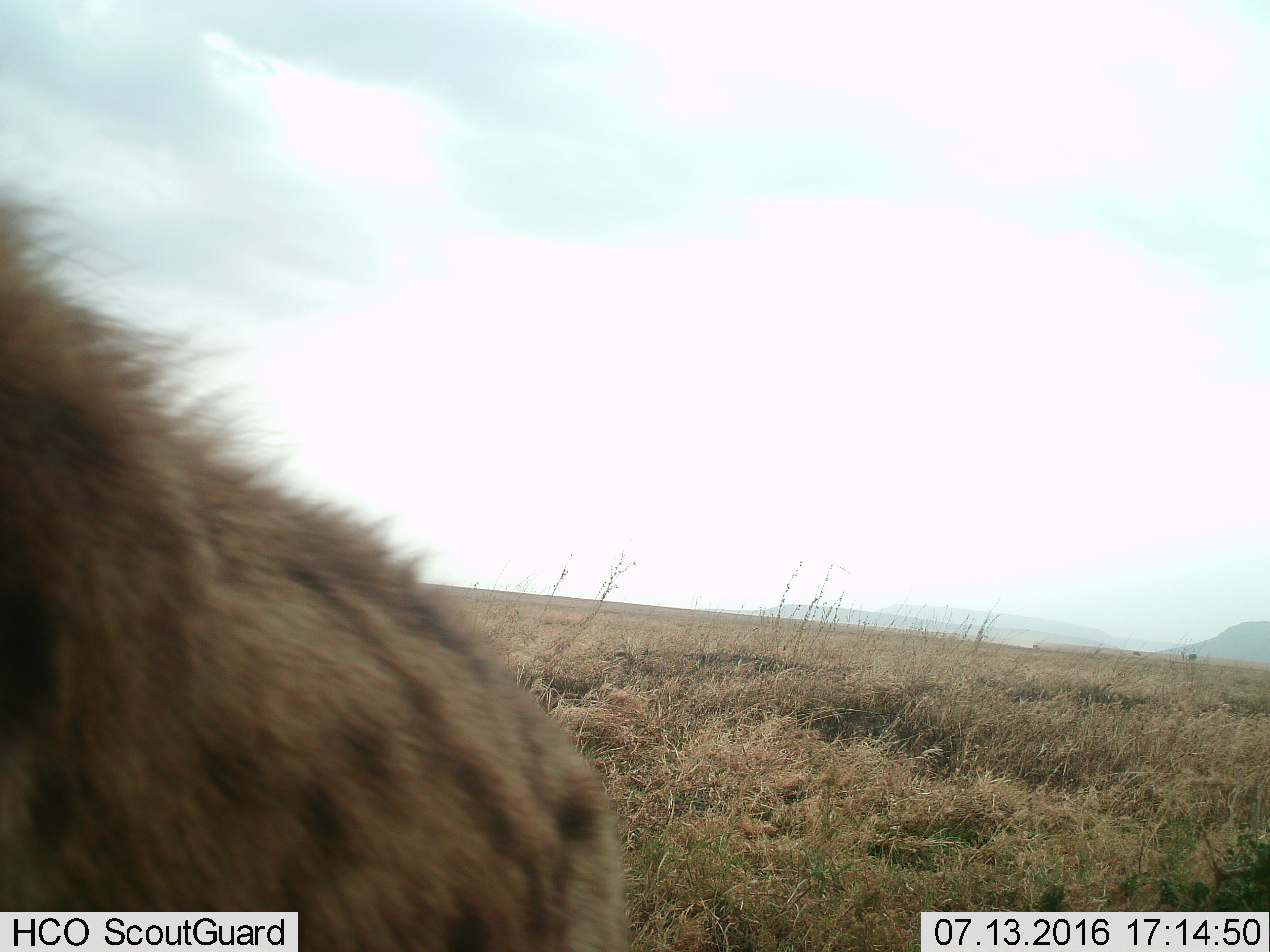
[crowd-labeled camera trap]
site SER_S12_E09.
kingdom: Animalia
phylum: Chordata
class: Mammalia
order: Carnivora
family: Hyaenidae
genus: Crocuta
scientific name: Crocuta crocuta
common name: spotted hyena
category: hyenaspotted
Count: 1.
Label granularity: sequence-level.